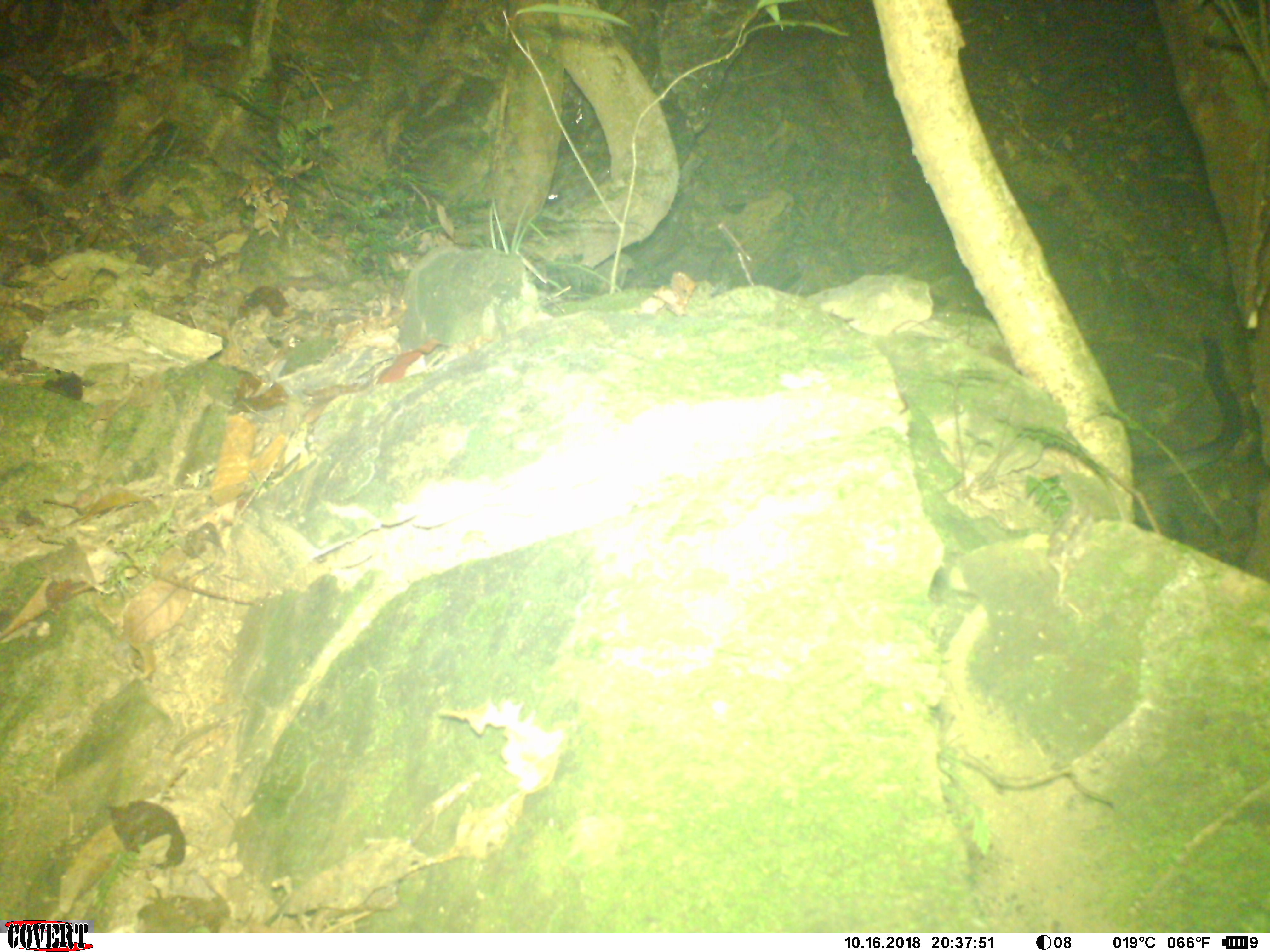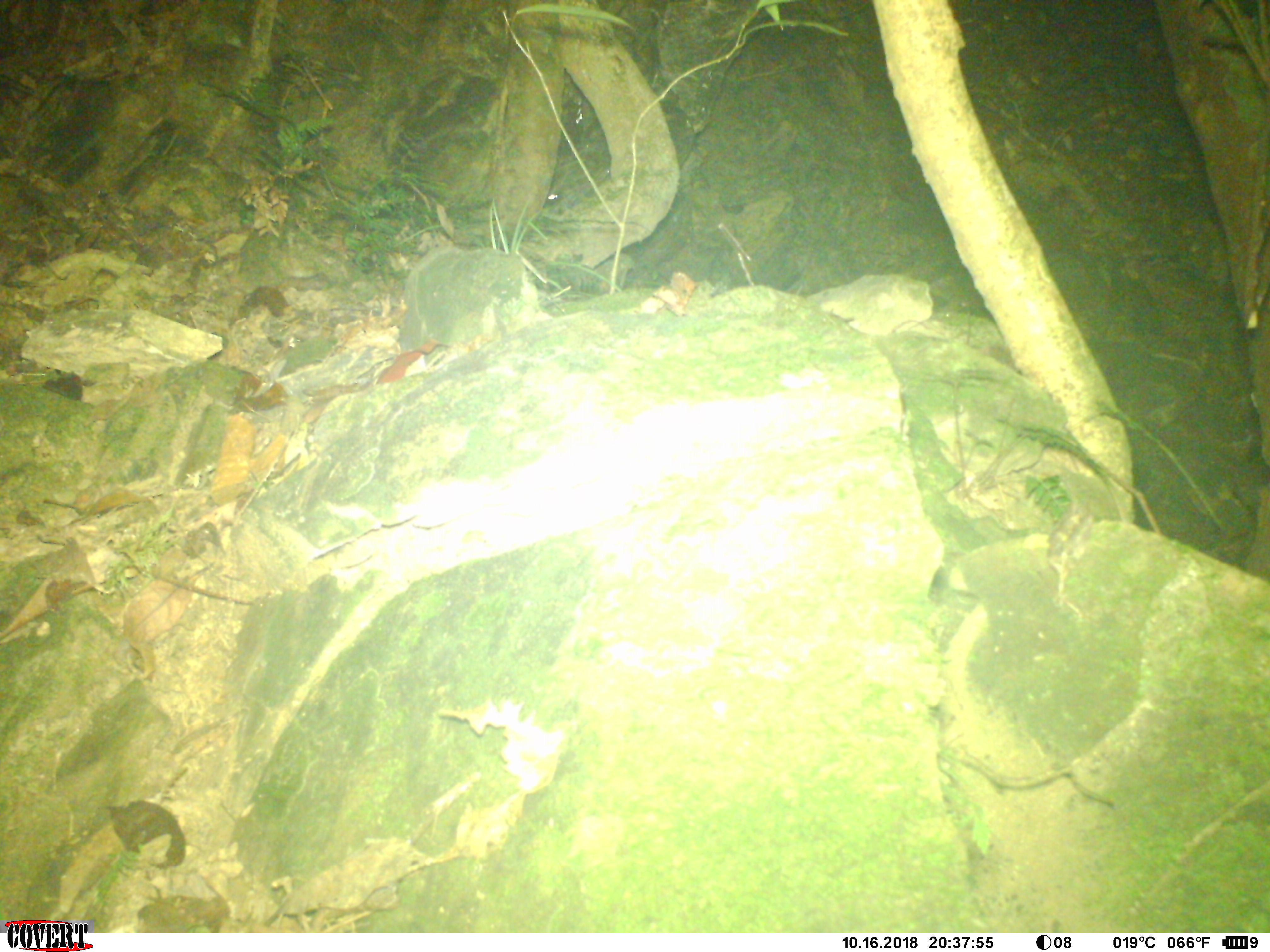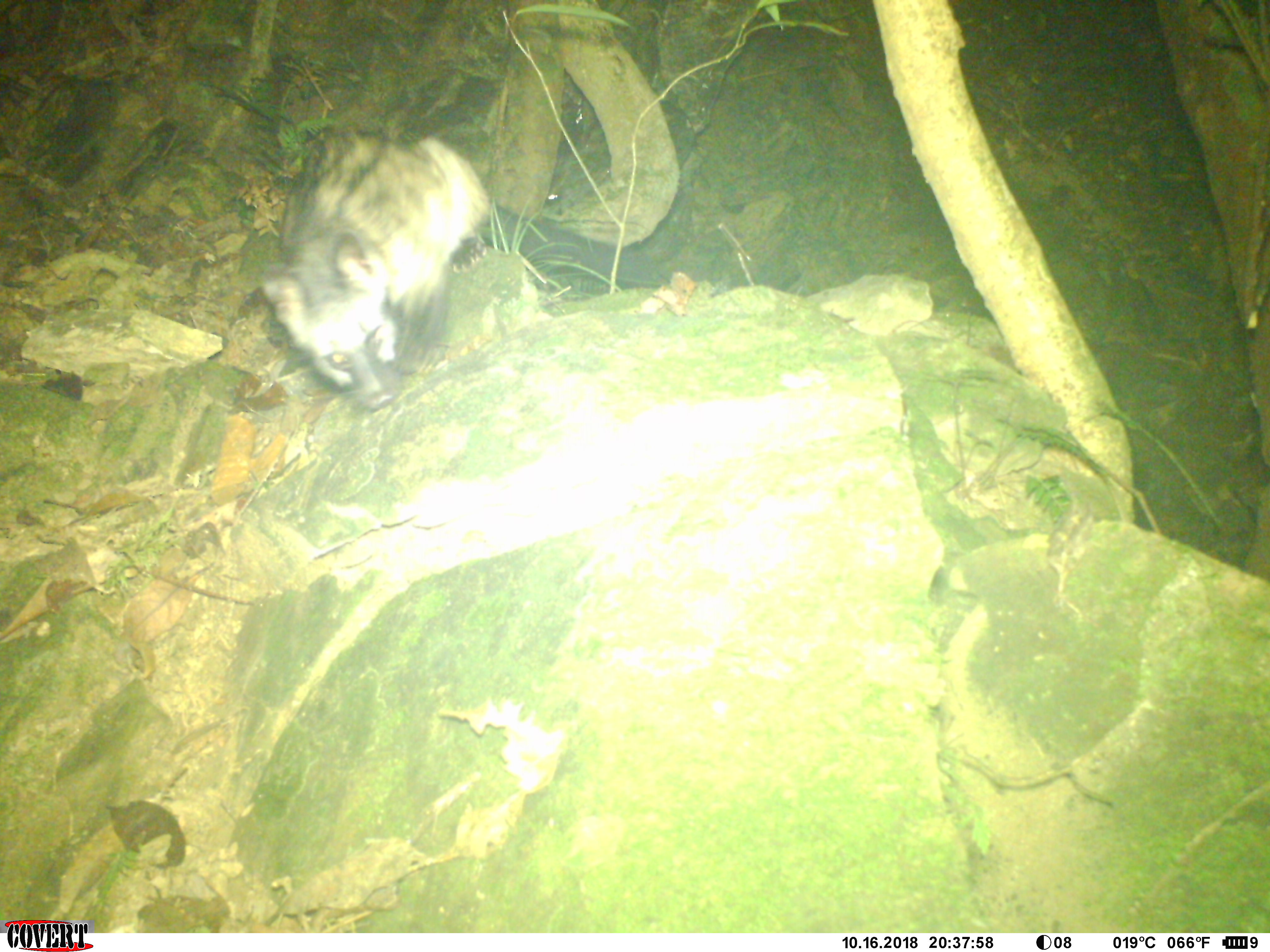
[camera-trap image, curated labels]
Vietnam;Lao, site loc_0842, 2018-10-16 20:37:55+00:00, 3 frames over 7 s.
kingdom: Animalia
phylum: Chordata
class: Mammalia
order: Carnivora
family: Viverridae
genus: Paradoxurus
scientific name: Paradoxurus hermaphroditus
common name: common palm civet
Common palm civet (Paradoxurus hermaphroditus). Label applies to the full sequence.